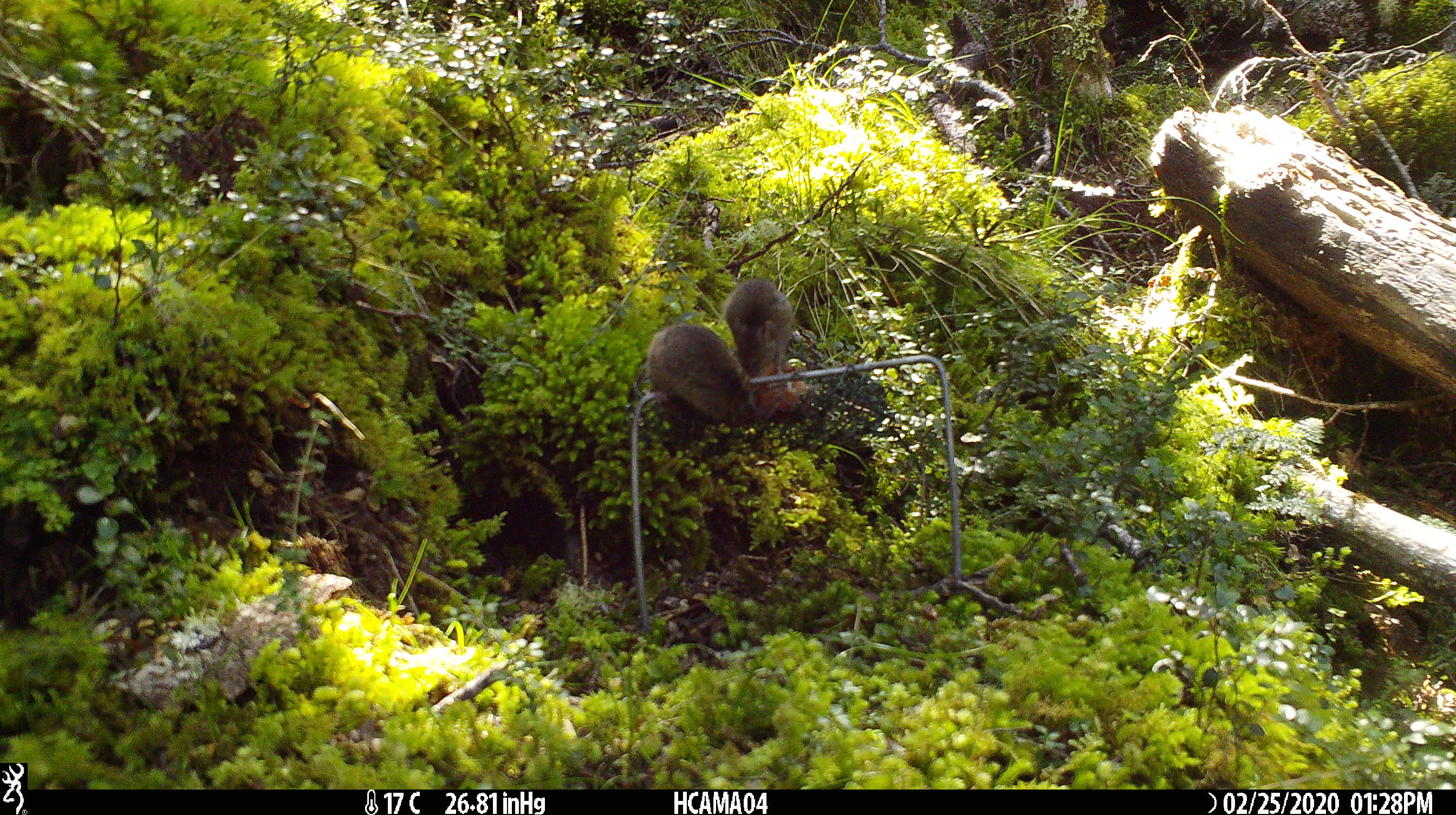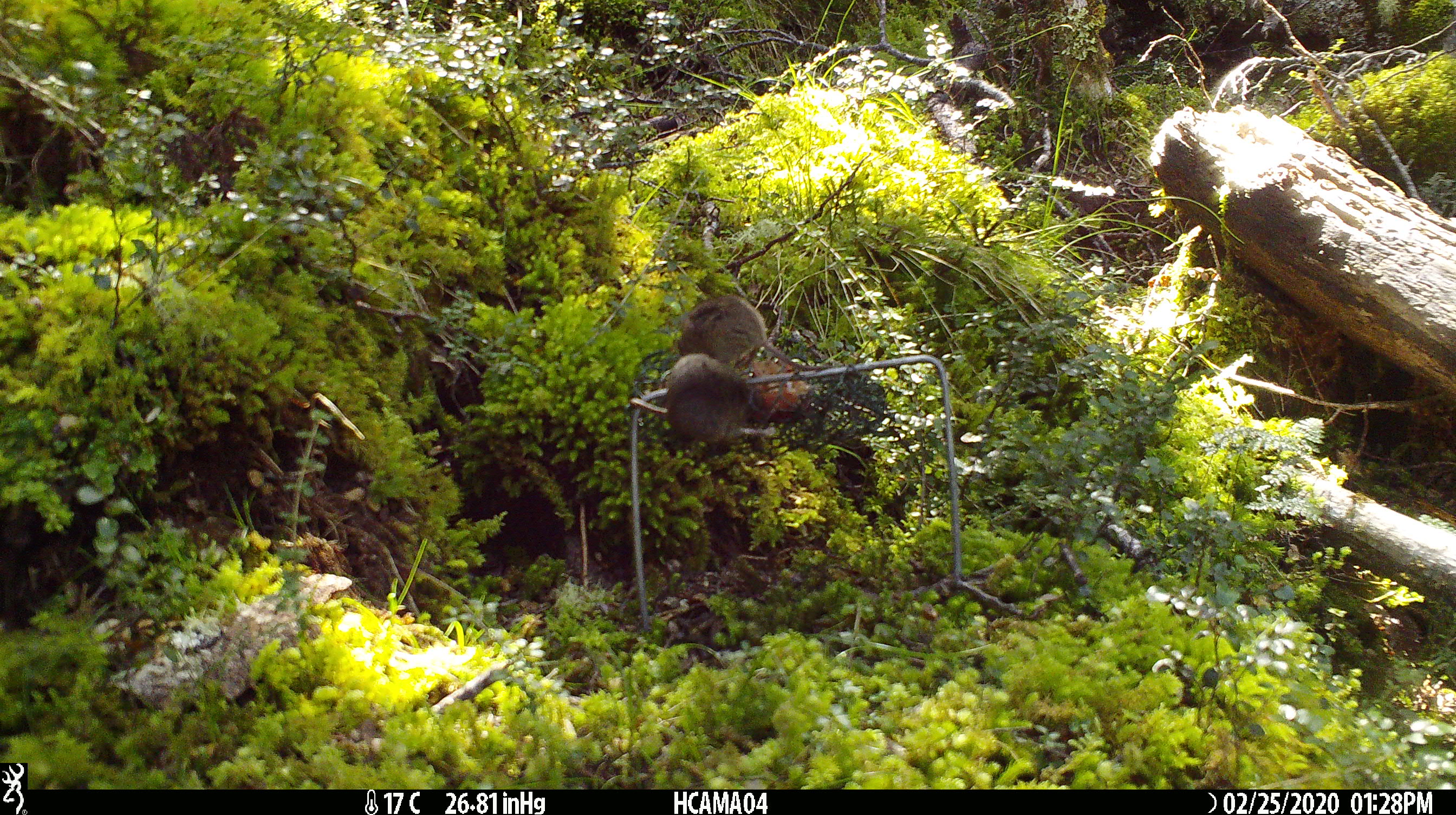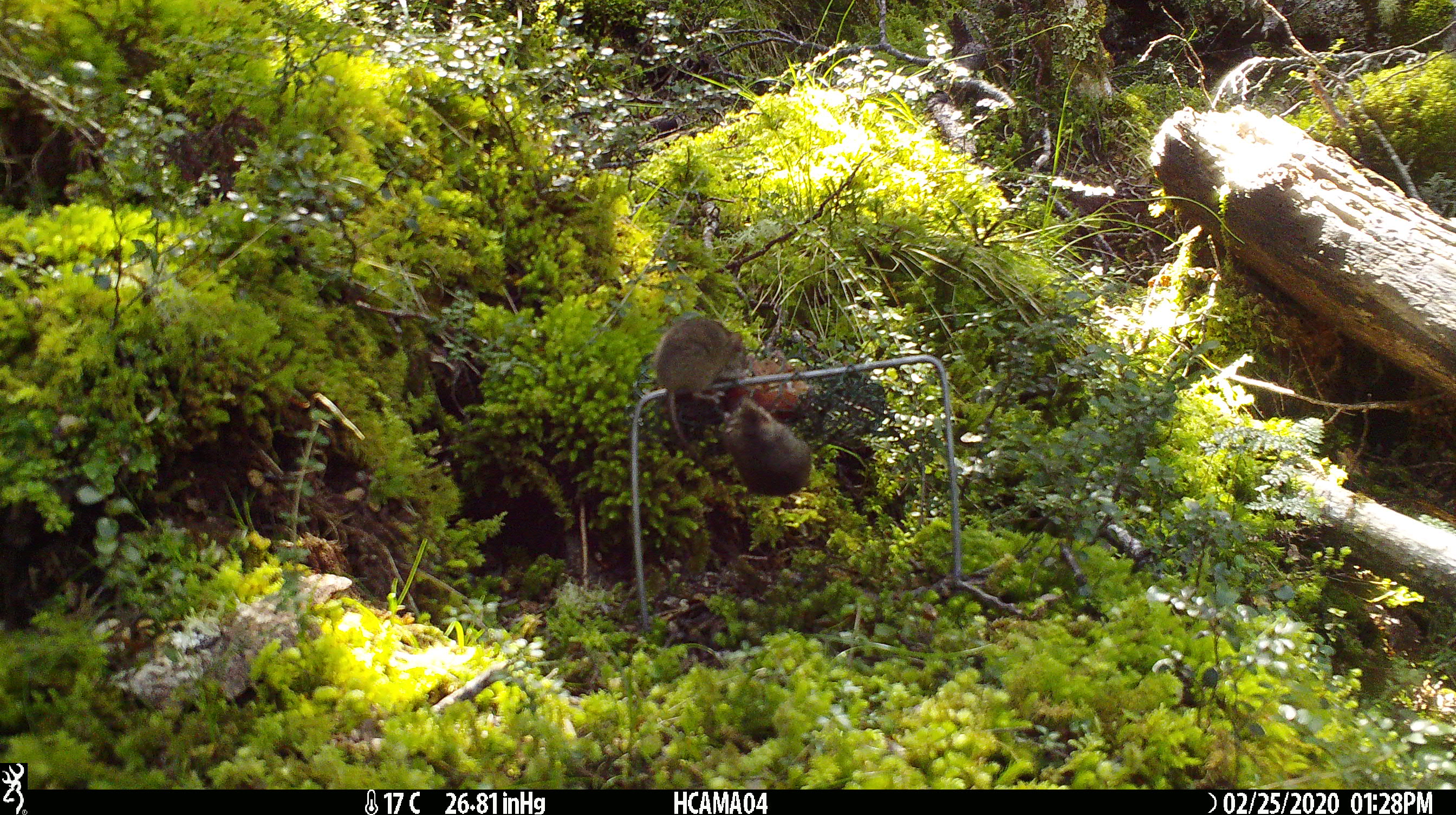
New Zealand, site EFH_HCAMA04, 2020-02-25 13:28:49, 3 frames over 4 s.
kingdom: Animalia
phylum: Chordata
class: Mammalia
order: Rodentia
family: Muridae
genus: Mus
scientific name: Mus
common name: mouse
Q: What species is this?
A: Mouse (Mus).